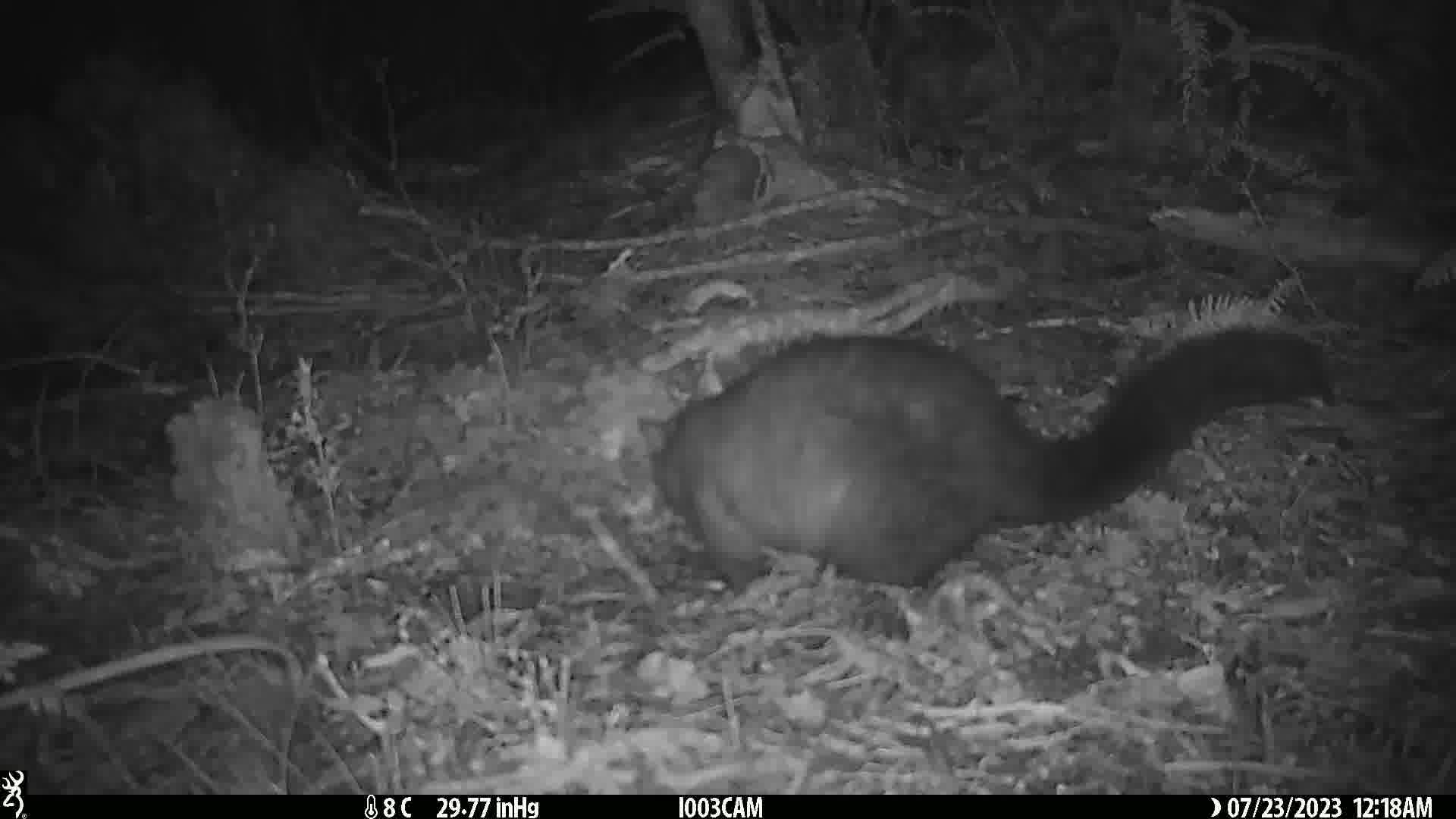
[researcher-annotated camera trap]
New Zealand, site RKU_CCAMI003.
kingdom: Animalia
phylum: Chordata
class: Mammalia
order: Diprotodontia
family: Phalangeridae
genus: Trichosurus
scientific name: Trichosurus vulpecula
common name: common brushtail possum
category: possum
Possum (common brushtail possum) (Trichosurus vulpecula).